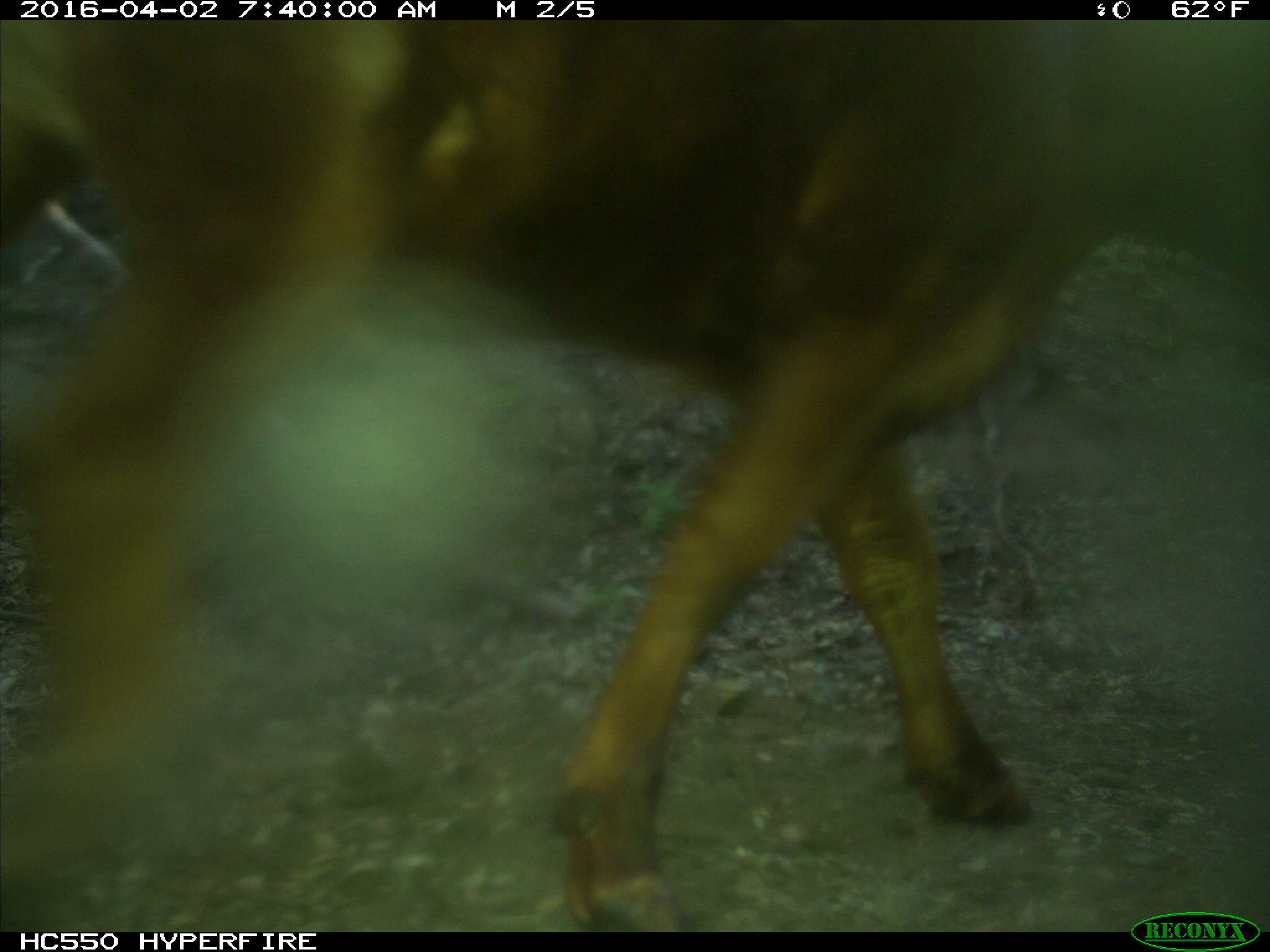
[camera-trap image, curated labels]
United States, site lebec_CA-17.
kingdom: Animalia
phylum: Chordata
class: Mammalia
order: Artiodactyla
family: Bovidae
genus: Bos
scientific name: Bos taurus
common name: domestic cow